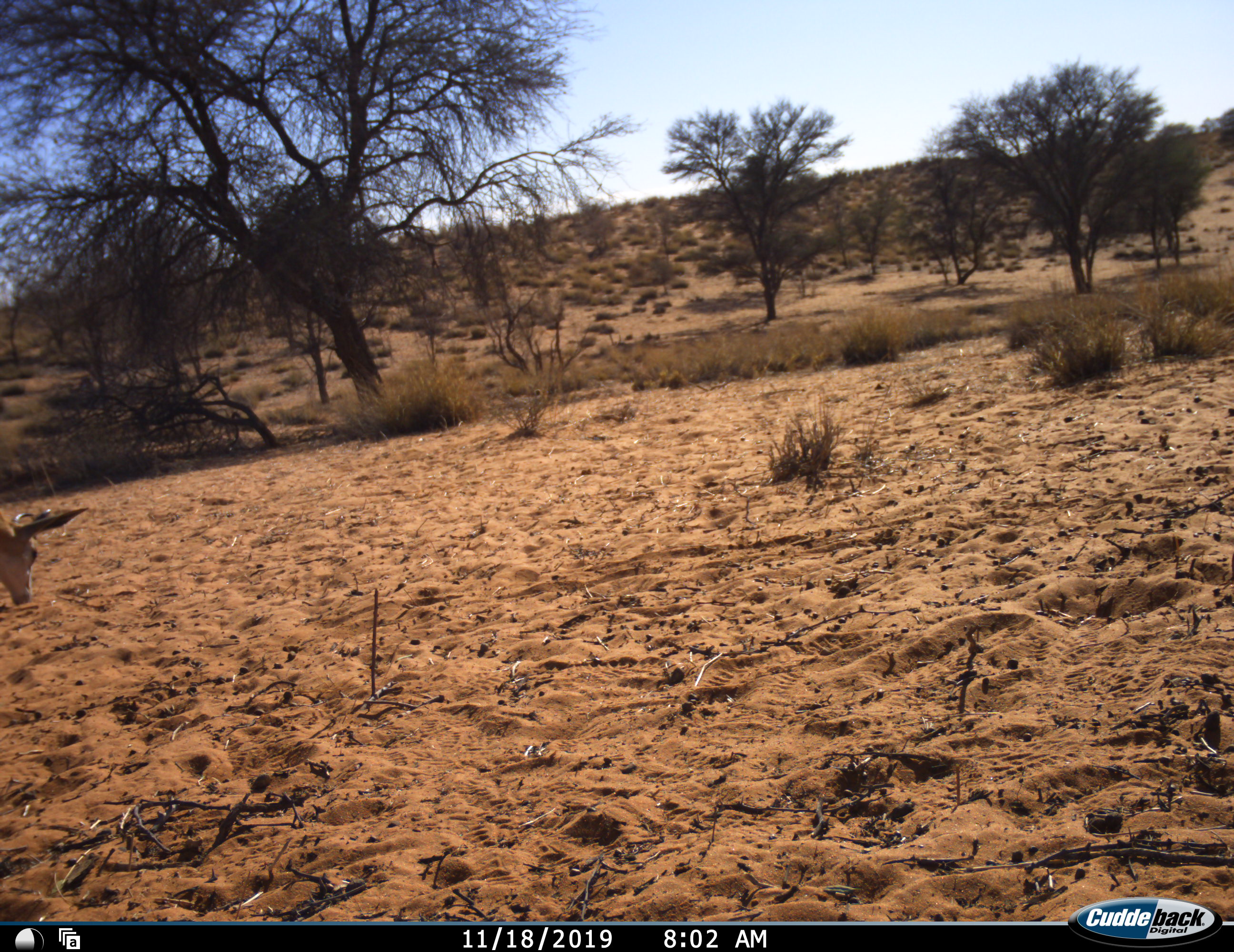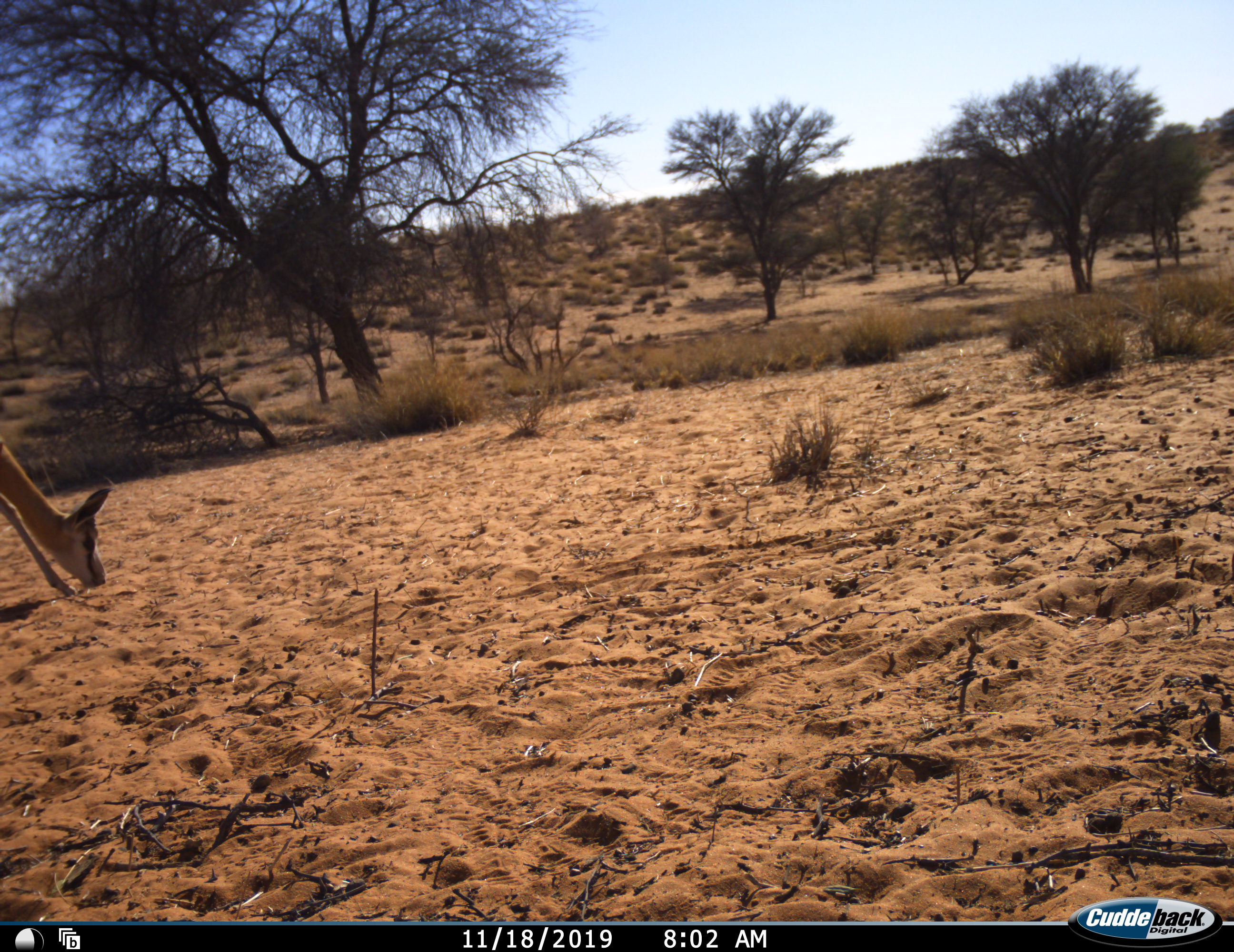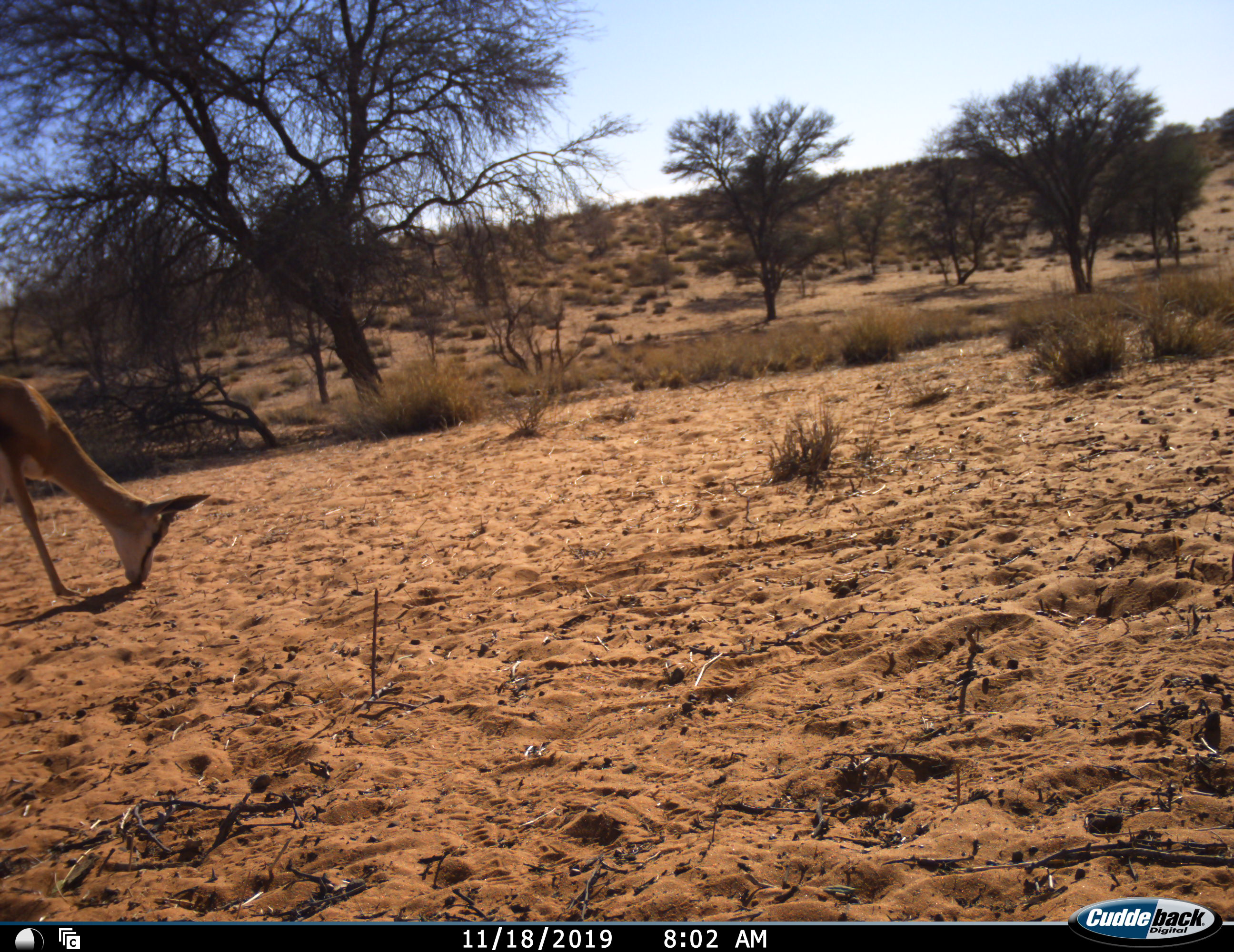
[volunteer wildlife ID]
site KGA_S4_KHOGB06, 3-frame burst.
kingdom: Animalia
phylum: Chordata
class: Mammalia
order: Artiodactyla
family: Bovidae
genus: Antidorcas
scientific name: Antidorcas marsupialis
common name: springbok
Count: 1.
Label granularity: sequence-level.